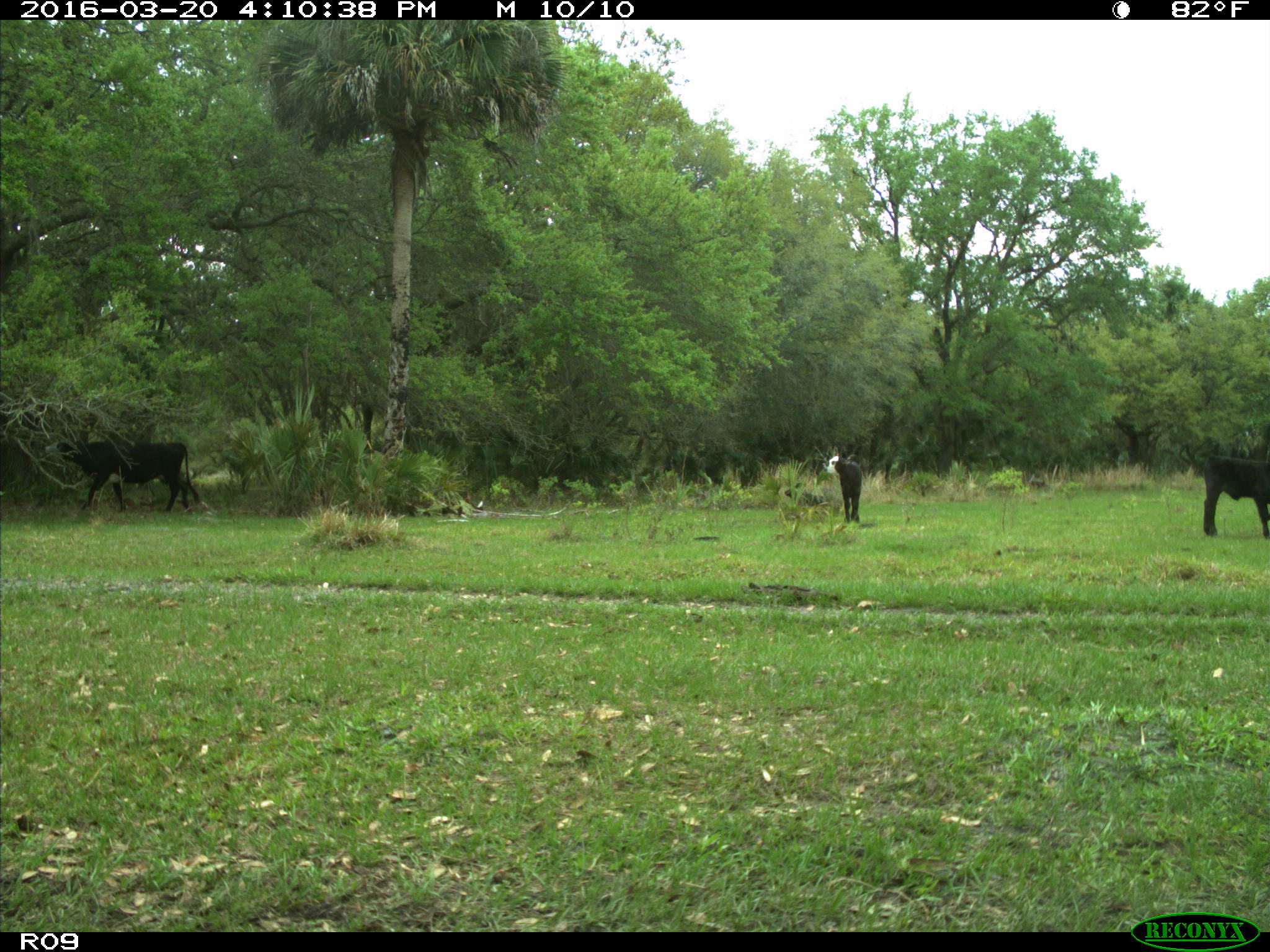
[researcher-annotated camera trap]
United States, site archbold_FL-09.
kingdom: Animalia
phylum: Chordata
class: Mammalia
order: Artiodactyla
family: Bovidae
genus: Bos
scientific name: Bos taurus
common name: domestic cow